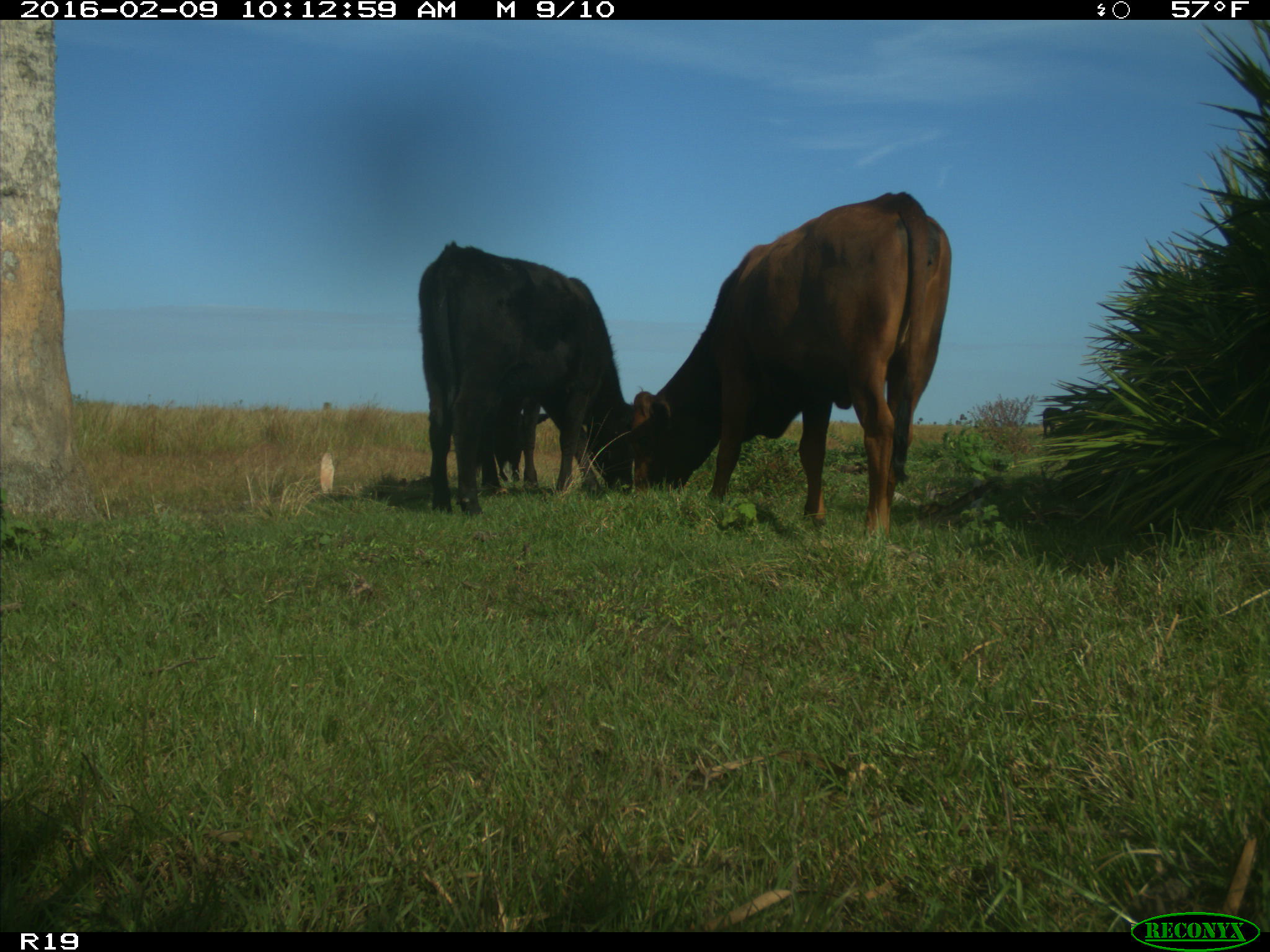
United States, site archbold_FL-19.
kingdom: Animalia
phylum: Chordata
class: Mammalia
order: Artiodactyla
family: Bovidae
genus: Bos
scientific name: Bos taurus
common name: domestic cow